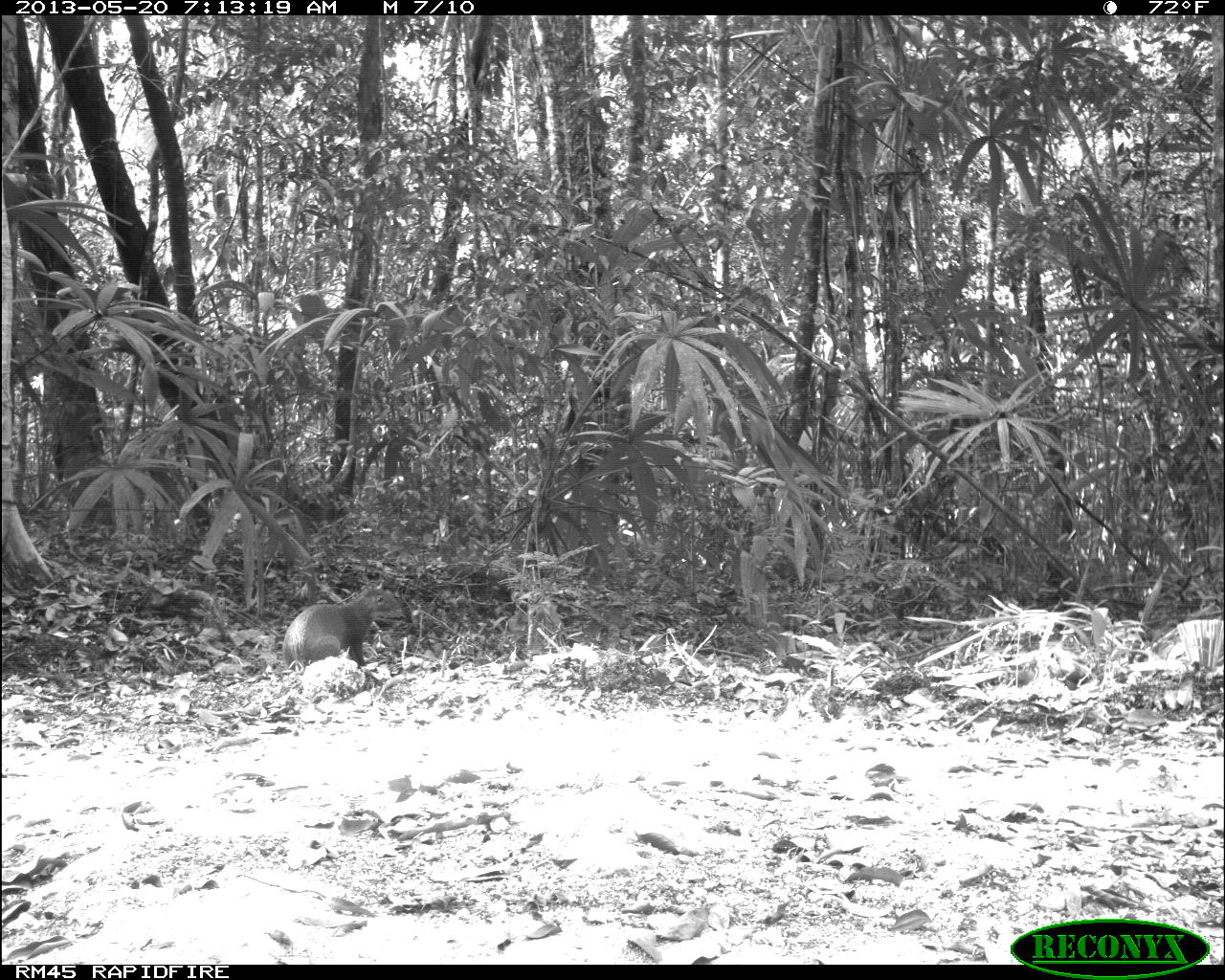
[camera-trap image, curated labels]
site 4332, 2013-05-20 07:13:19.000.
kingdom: Animalia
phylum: Chordata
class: Mammalia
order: Rodentia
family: Dasyproctidae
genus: Dasyprocta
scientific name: Dasyprocta punctata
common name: central american agouti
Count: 1.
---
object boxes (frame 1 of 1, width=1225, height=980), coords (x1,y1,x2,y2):
dasyprocta punctata: (282,580,401,671)